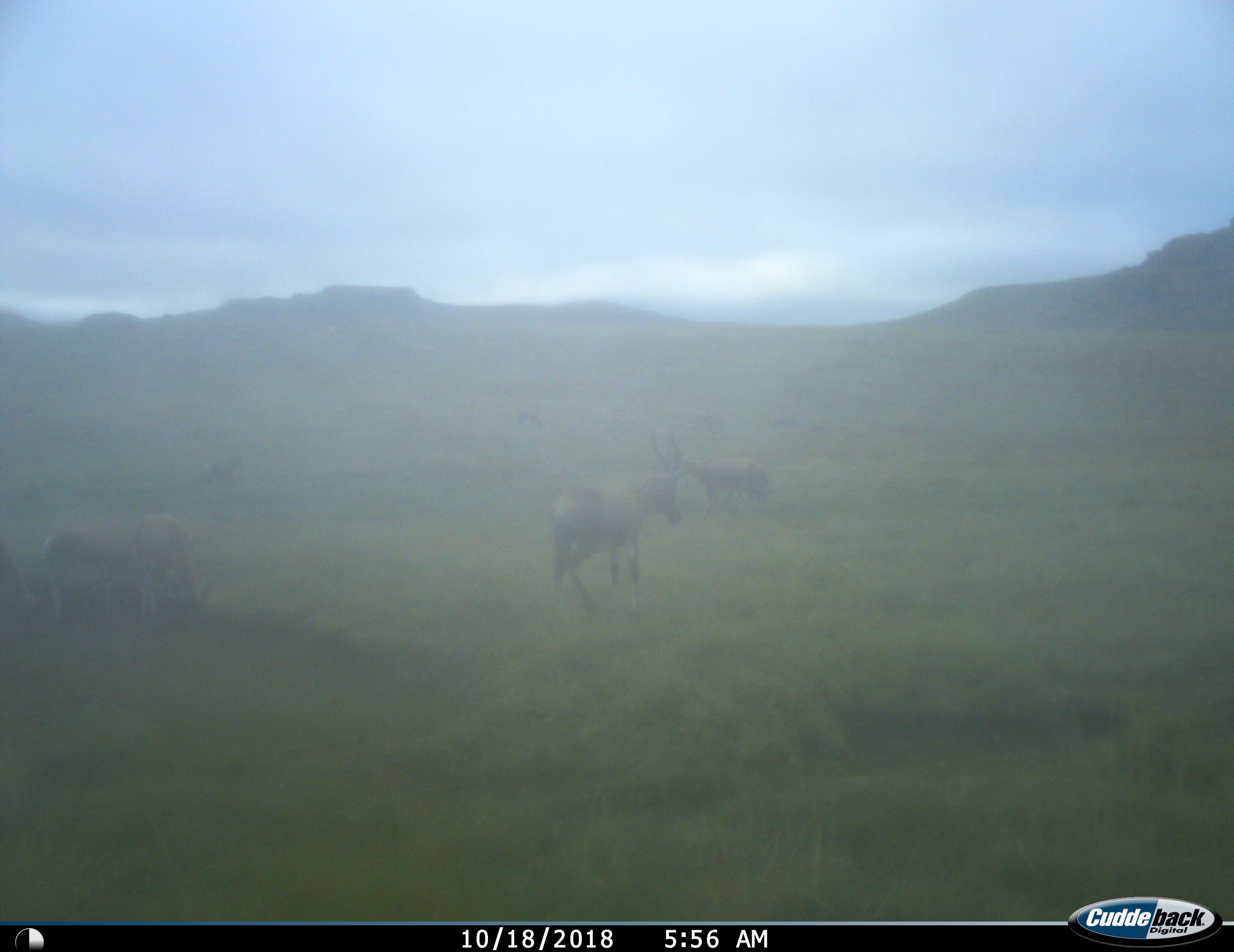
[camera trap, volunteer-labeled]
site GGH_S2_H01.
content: unidentified animal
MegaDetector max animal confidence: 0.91